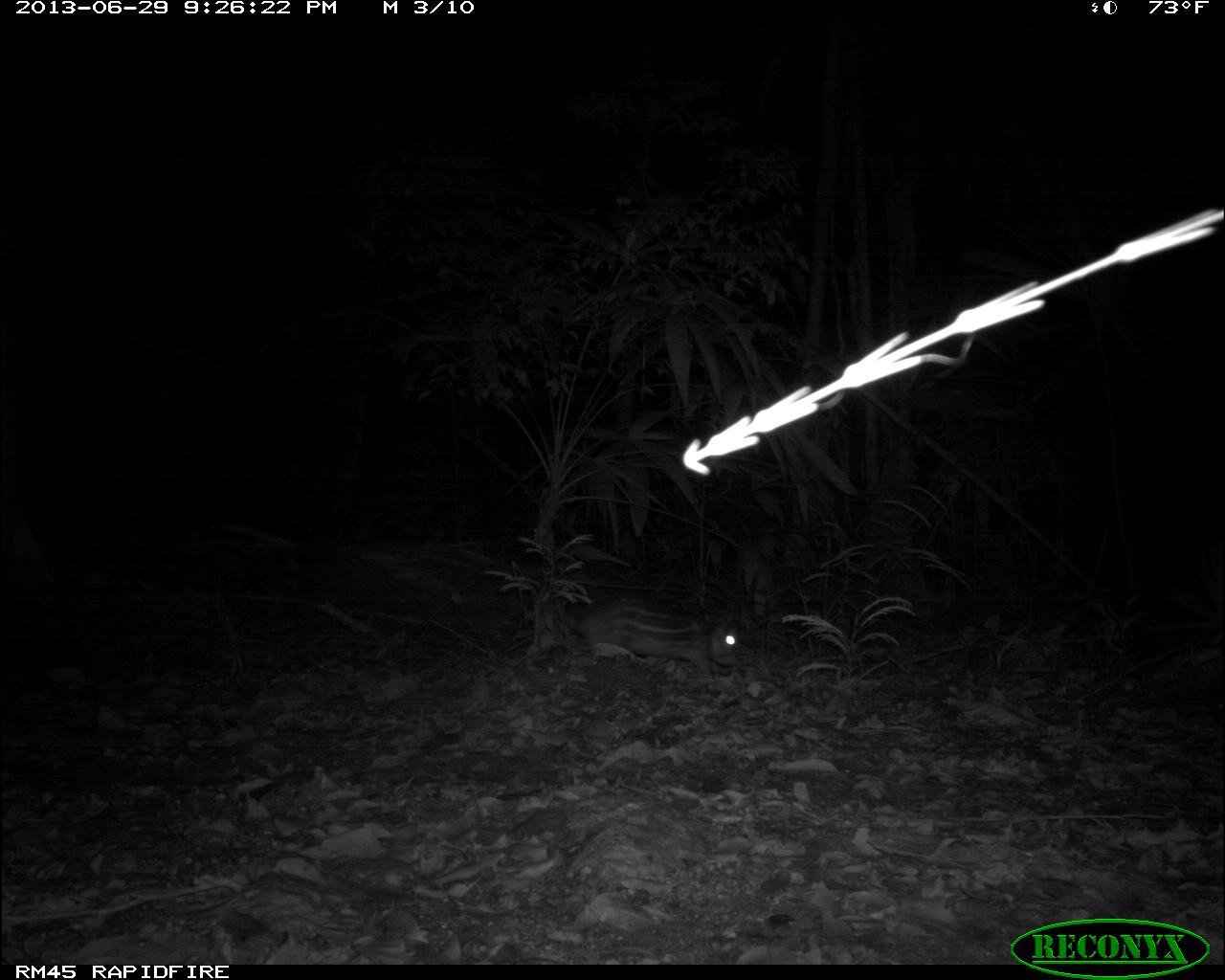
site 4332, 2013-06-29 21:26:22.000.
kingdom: Animalia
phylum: Chordata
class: Mammalia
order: Rodentia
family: Cuniculidae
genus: Cuniculus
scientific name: Cuniculus paca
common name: lowland paca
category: agouti paca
Agouti paca (lowland paca) (Cuniculus paca), count 1.